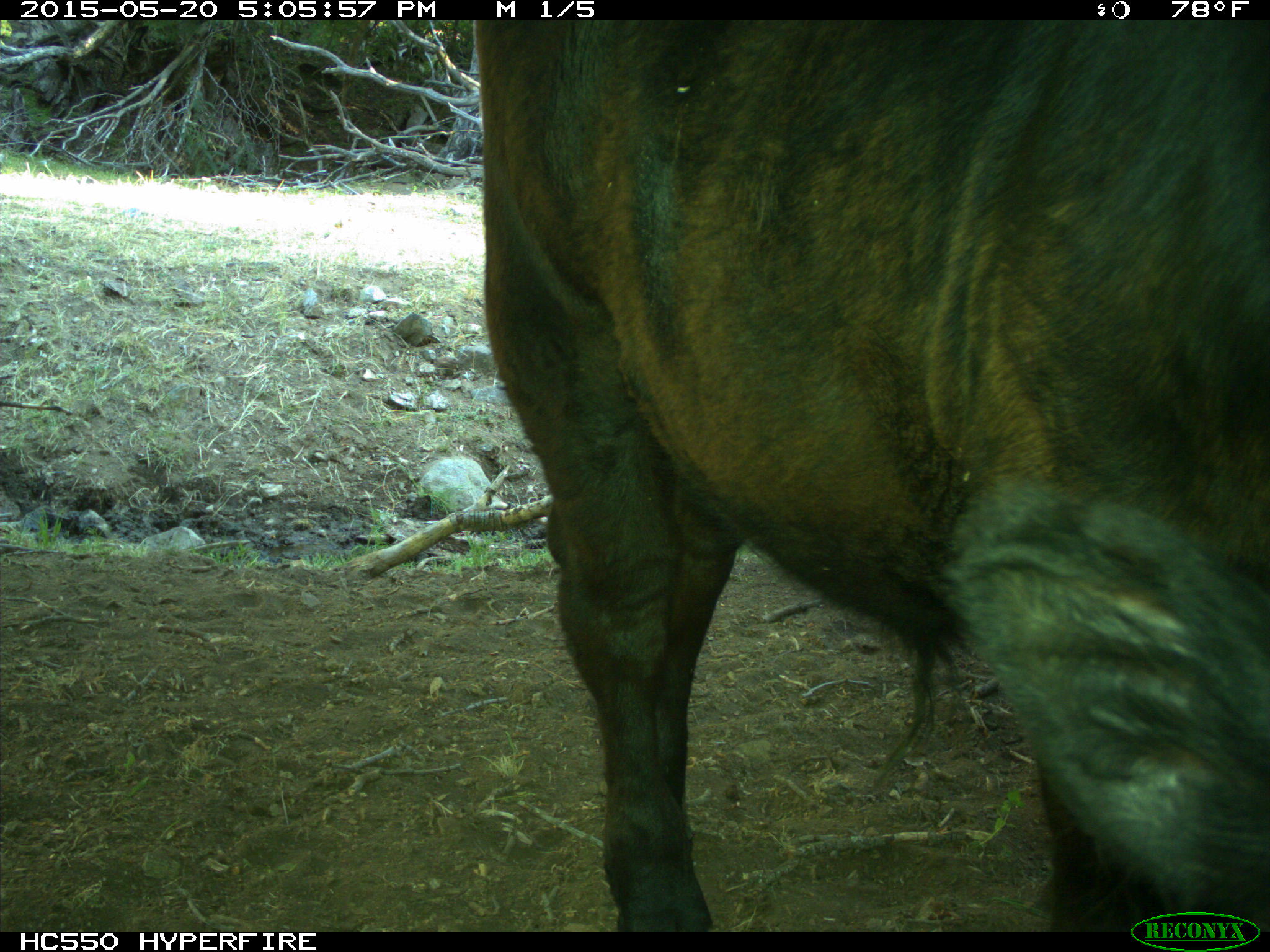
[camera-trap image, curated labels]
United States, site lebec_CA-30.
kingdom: Animalia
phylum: Chordata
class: Mammalia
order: Artiodactyla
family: Bovidae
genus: Bos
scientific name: Bos taurus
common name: domestic cow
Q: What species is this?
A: Bos taurus (domestic cow).